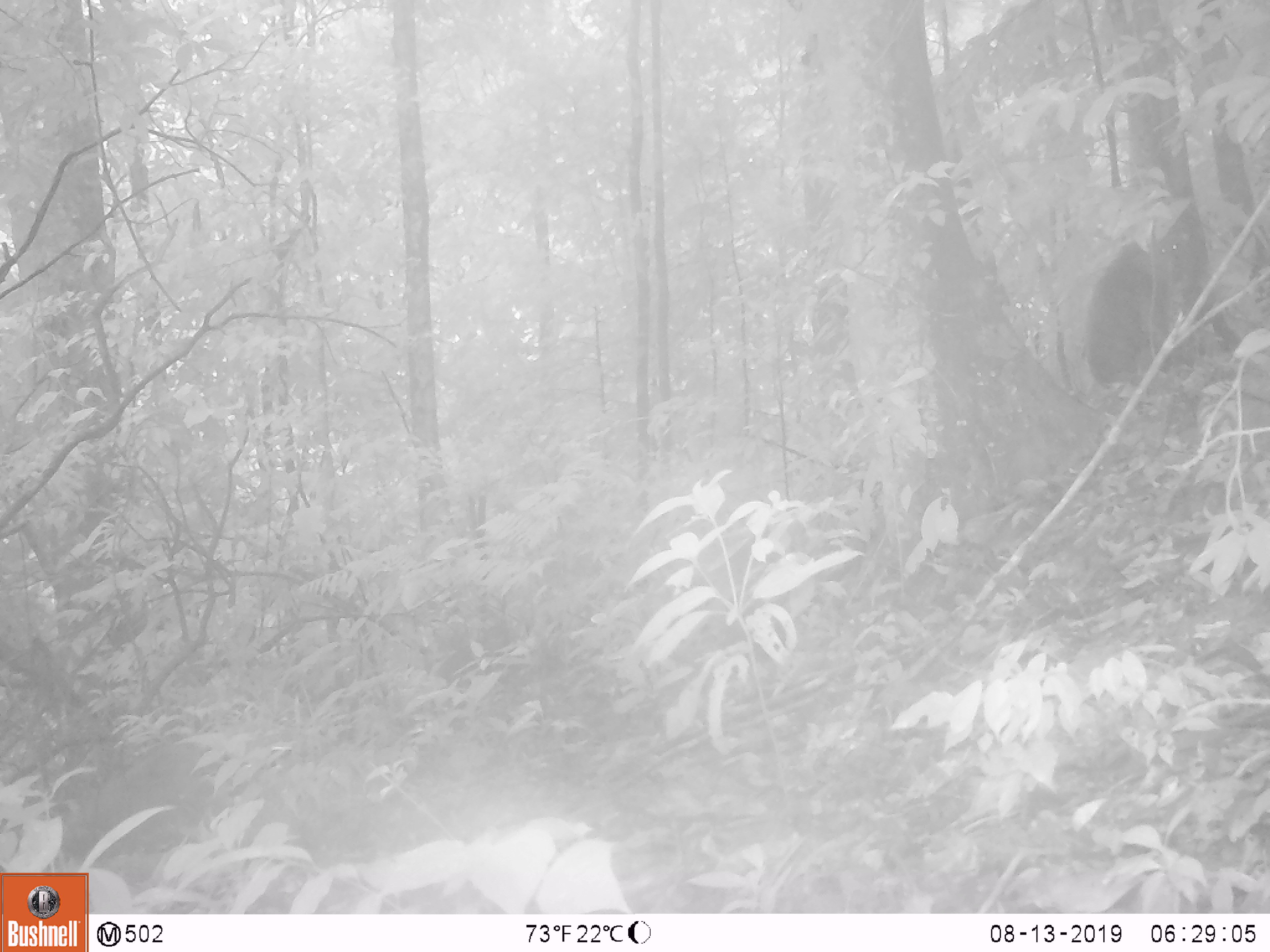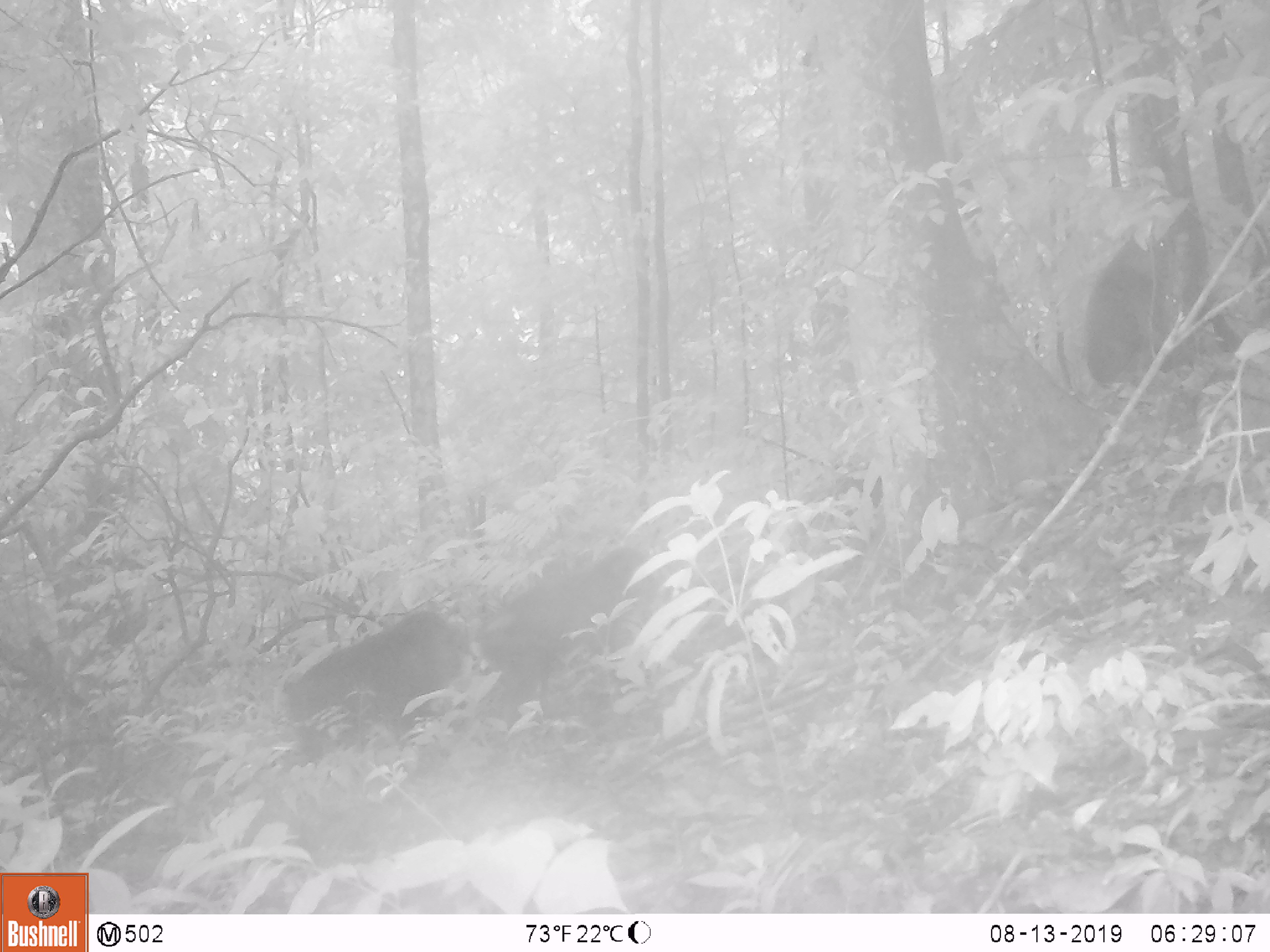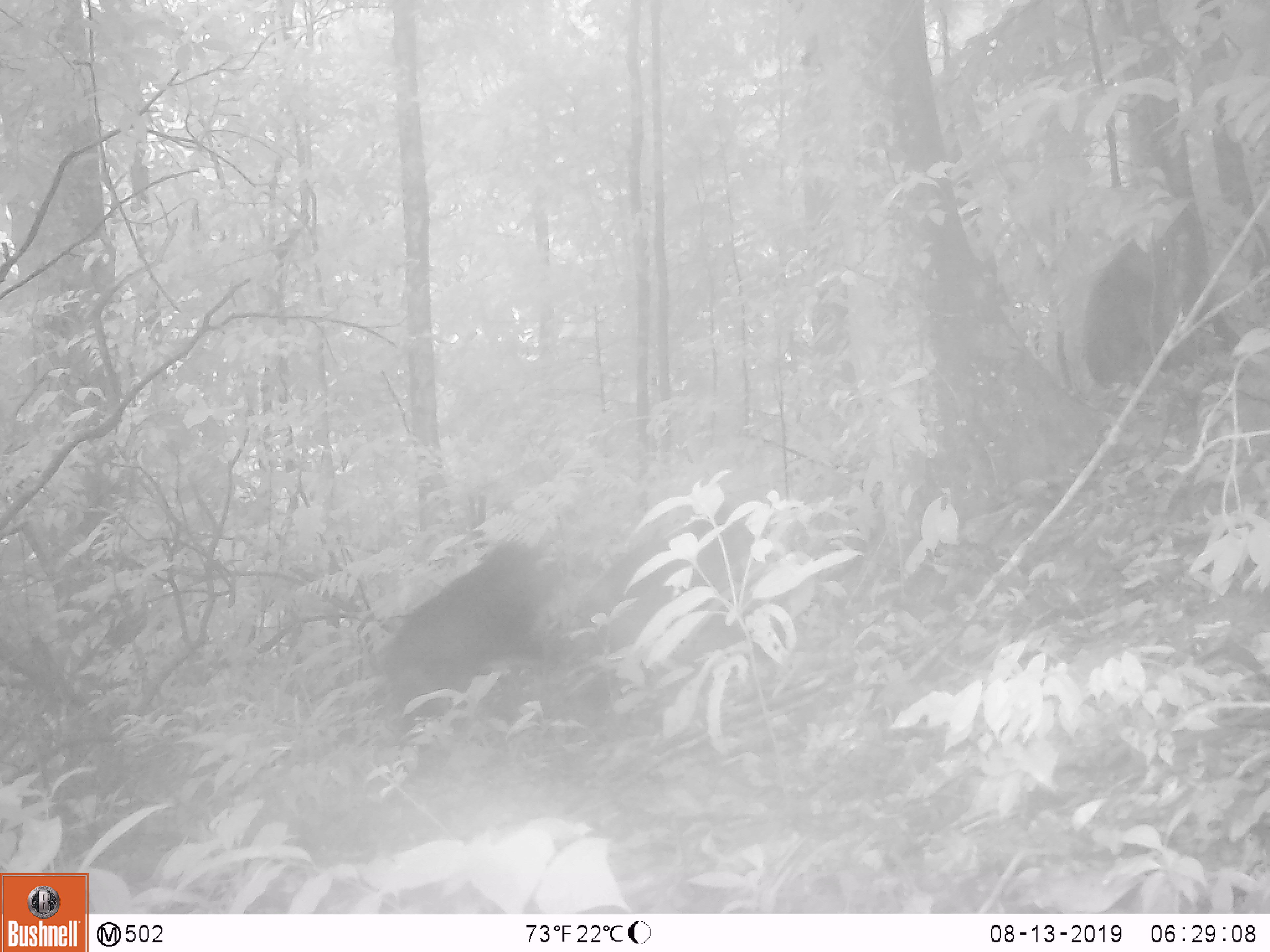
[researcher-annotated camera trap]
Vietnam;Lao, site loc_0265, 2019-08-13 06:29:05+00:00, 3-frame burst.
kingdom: Animalia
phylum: Chordata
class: Mammalia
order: Primates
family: Cercopithecidae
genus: Macaca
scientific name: Macaca arctoides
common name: stump-tailed macaque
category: stump tailed macaque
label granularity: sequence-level